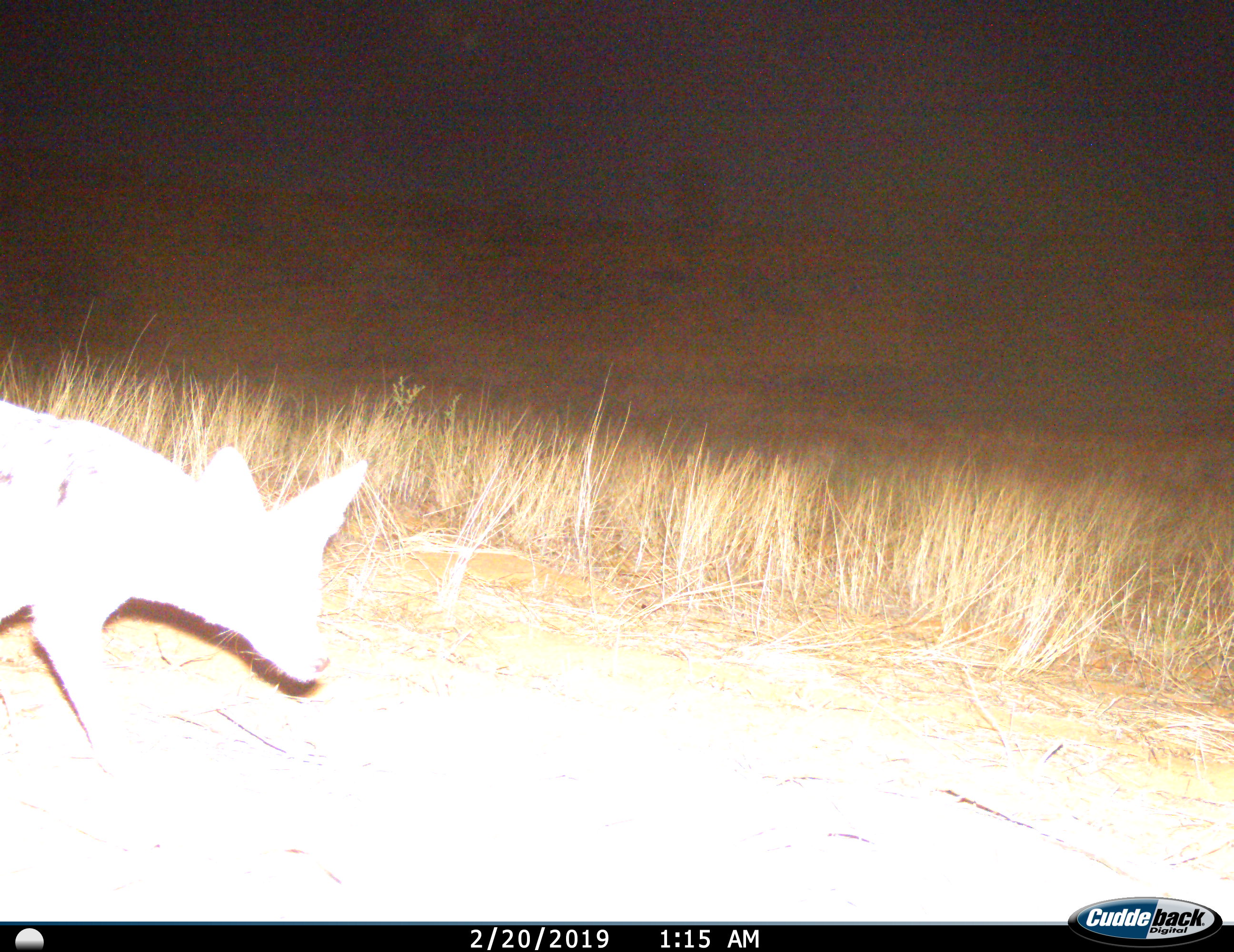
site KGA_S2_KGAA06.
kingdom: Animalia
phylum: Chordata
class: Mammalia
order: Carnivora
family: Canidae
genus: Lupulella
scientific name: Lupulella mesomelas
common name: black-backed jackal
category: jackalblackbacked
Jackalblackbacked (black-backed jackal) (Lupulella mesomelas), count 1. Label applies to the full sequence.